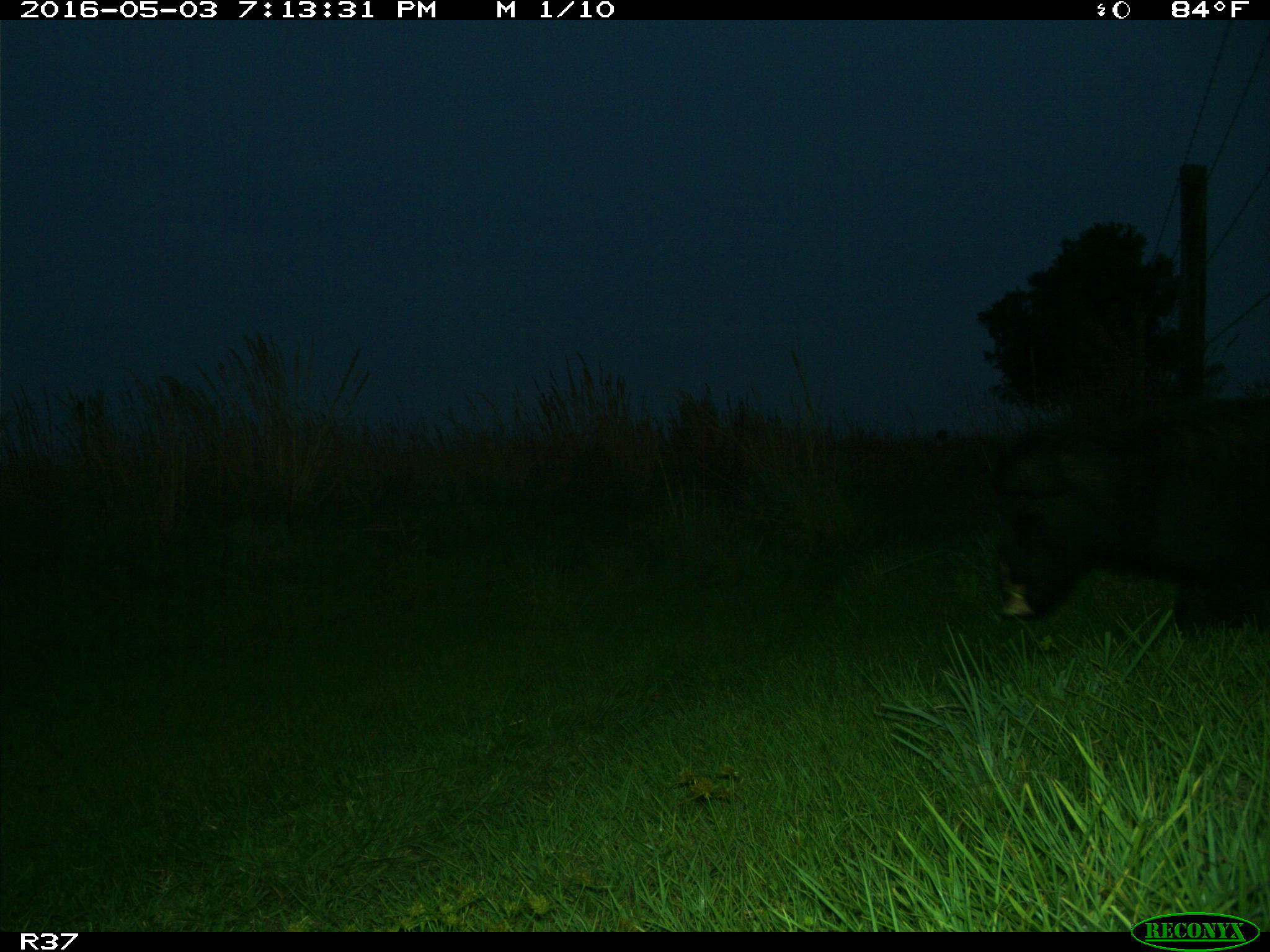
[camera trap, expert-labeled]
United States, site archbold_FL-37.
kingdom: Animalia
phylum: Chordata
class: Mammalia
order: Artiodactyla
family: Suidae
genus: Sus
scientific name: Sus scrofa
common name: wild boar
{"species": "Sus scrofa (wild boar)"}